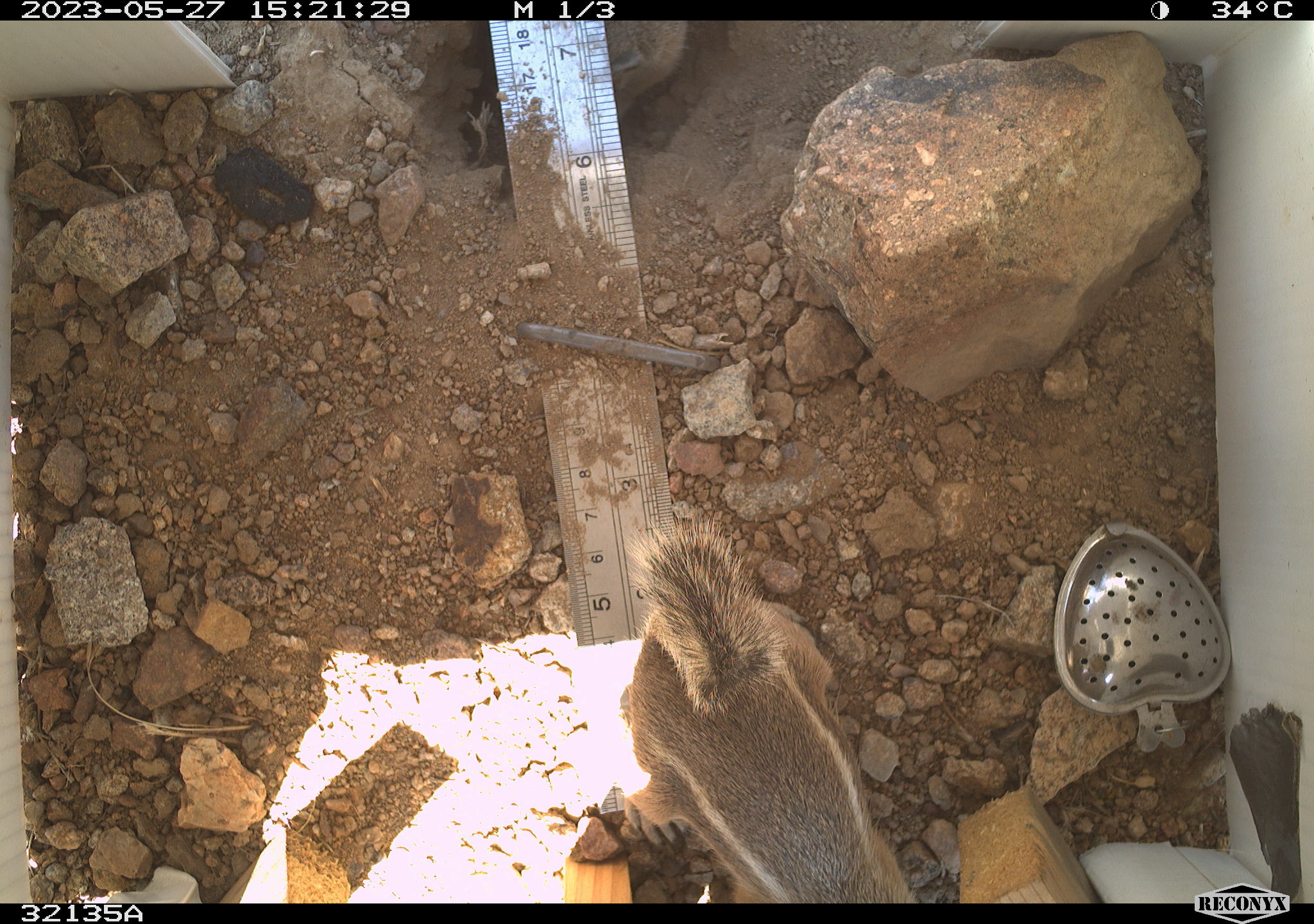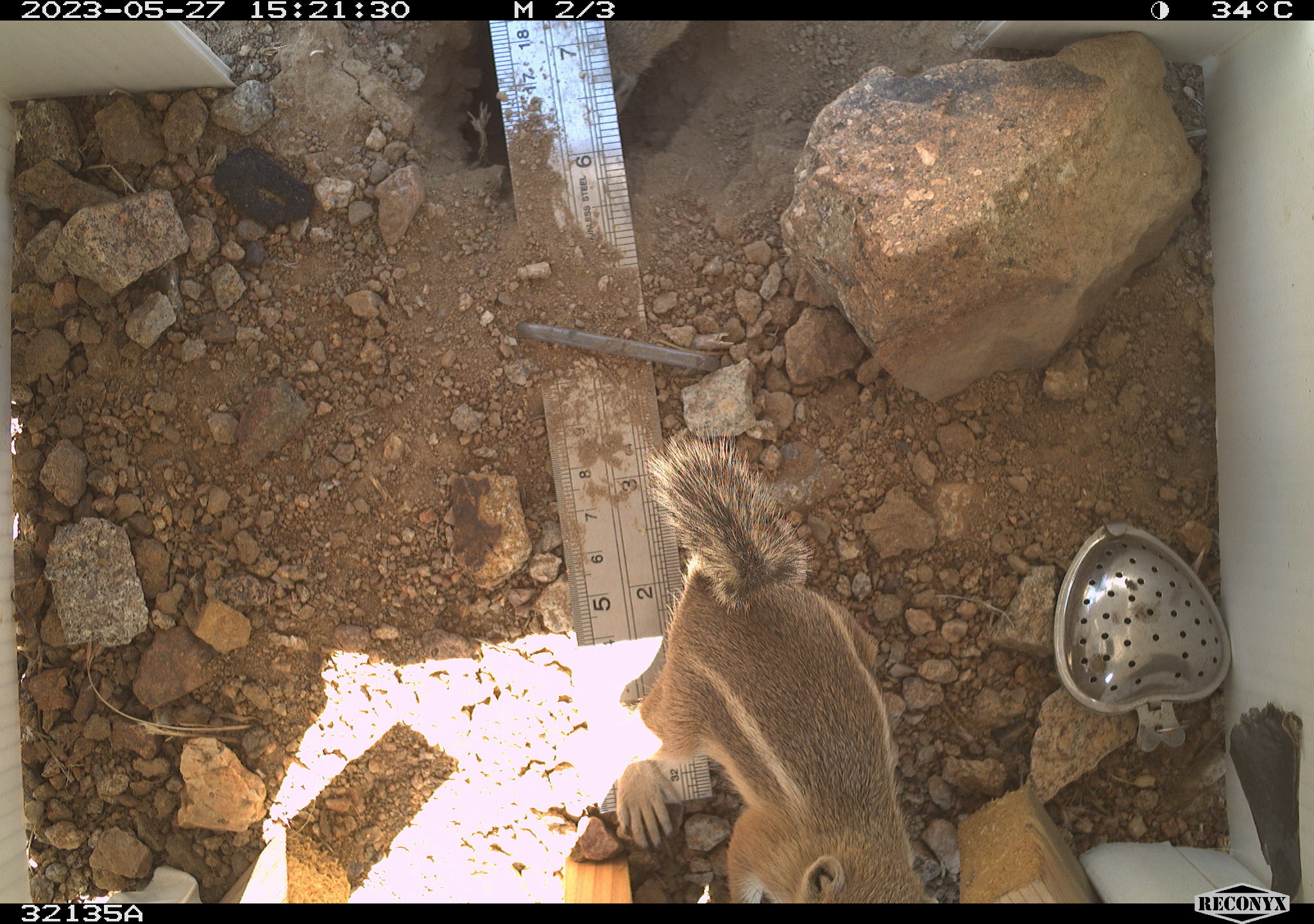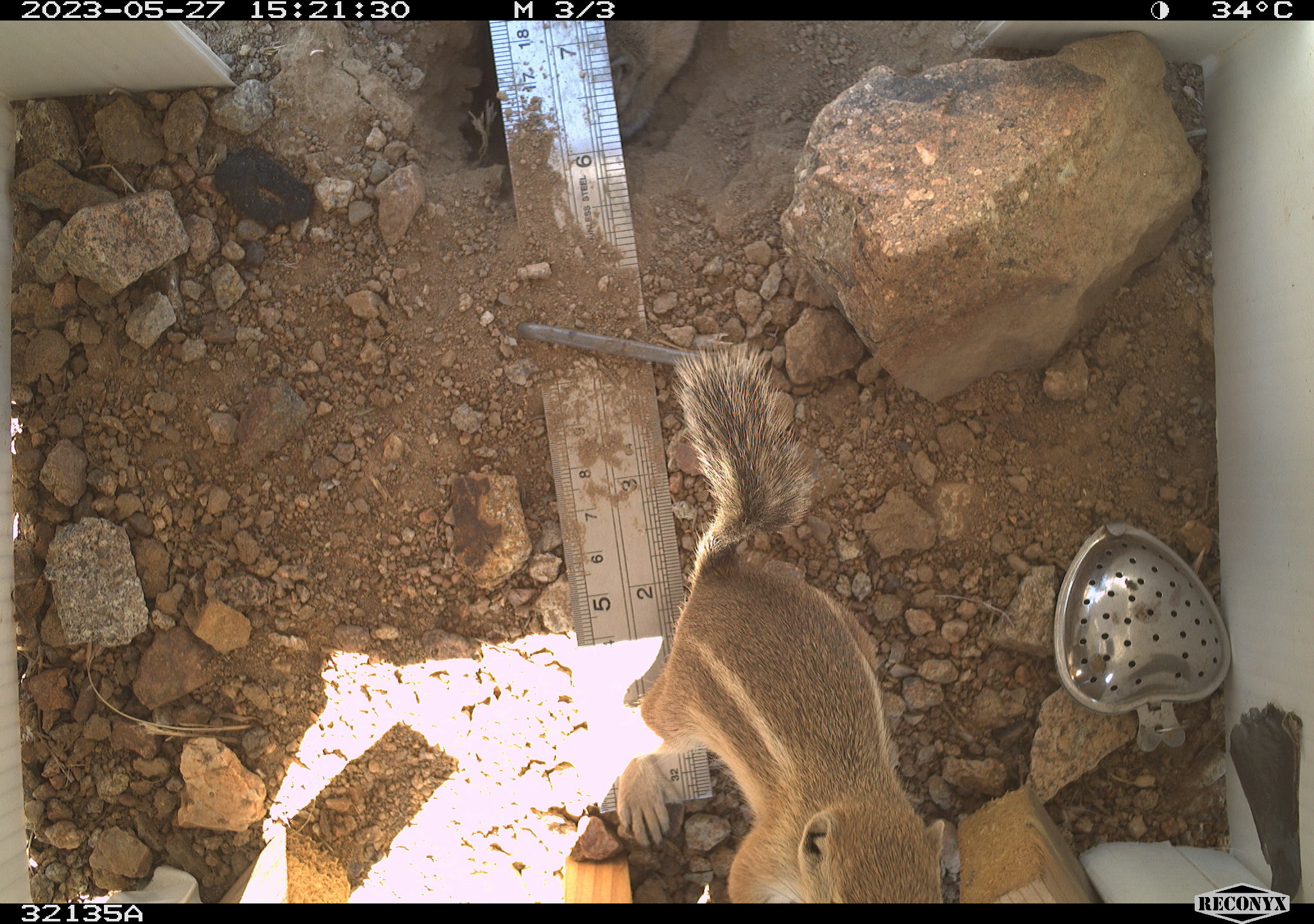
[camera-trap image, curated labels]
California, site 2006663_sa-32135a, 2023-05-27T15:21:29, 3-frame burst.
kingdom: Animalia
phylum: Chordata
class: Mammalia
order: Rodentia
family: Sciuridae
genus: Ammospermophilus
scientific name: Ammospermophilus leucurus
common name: white-tailed antelope squirrel